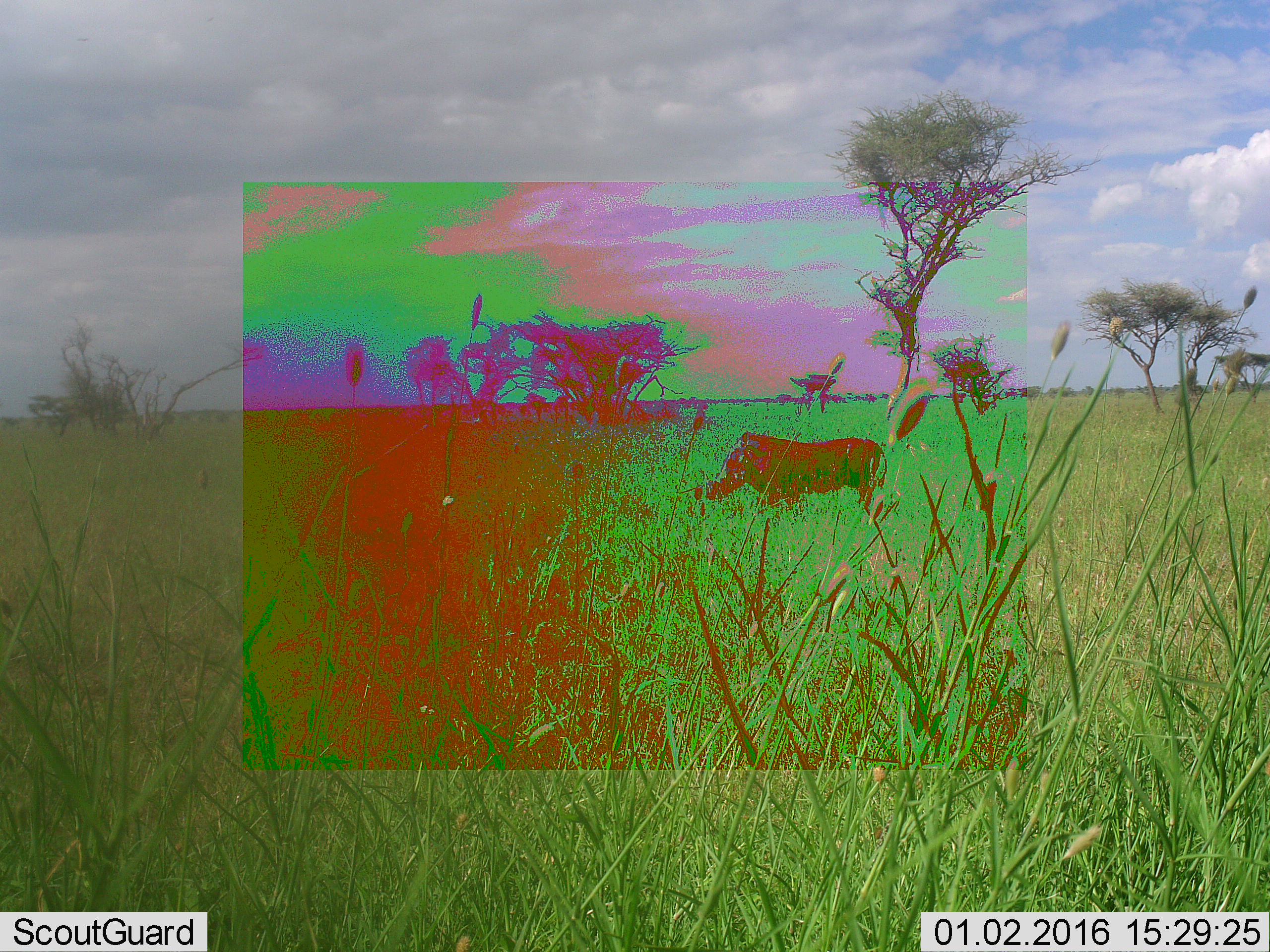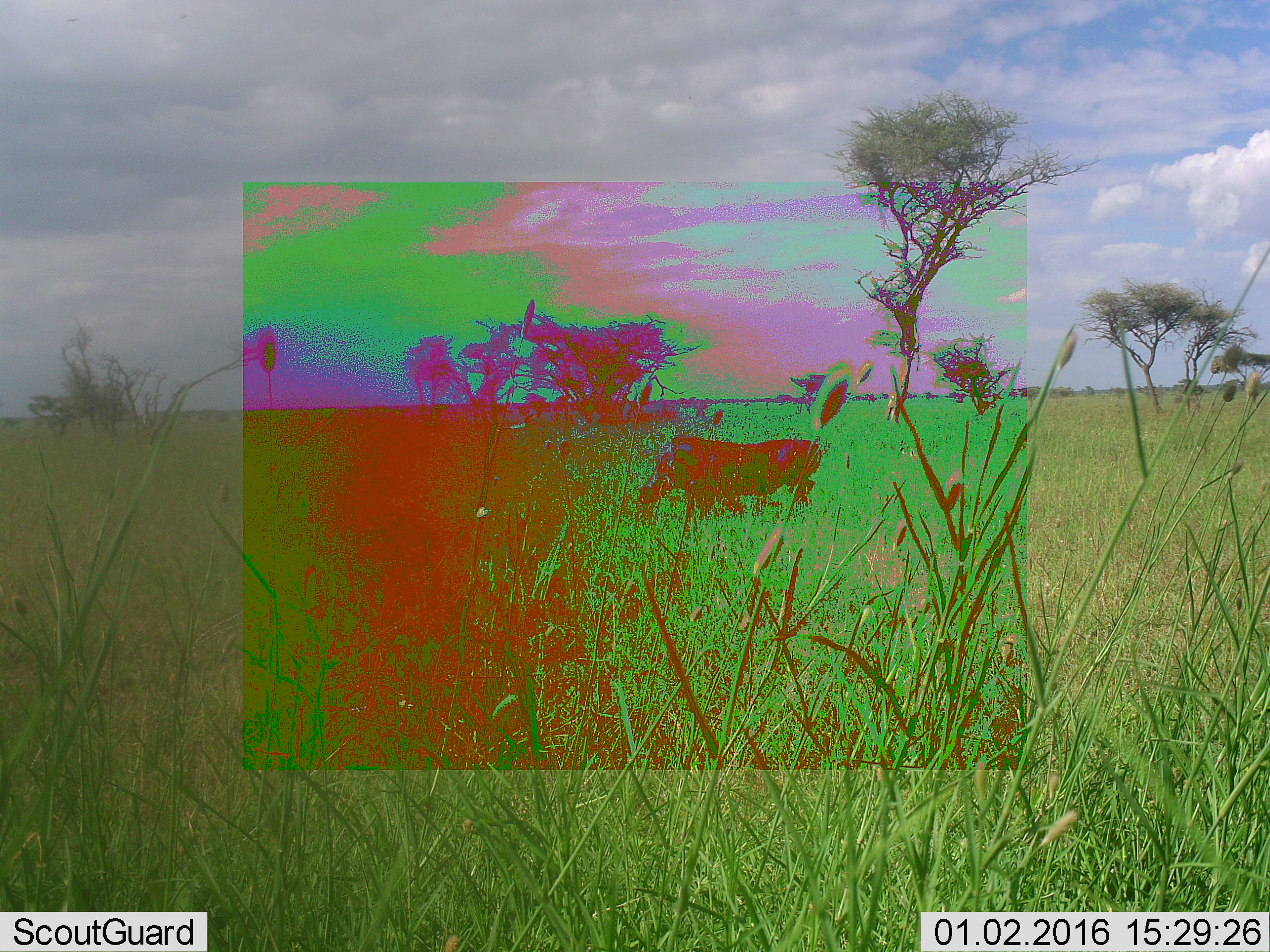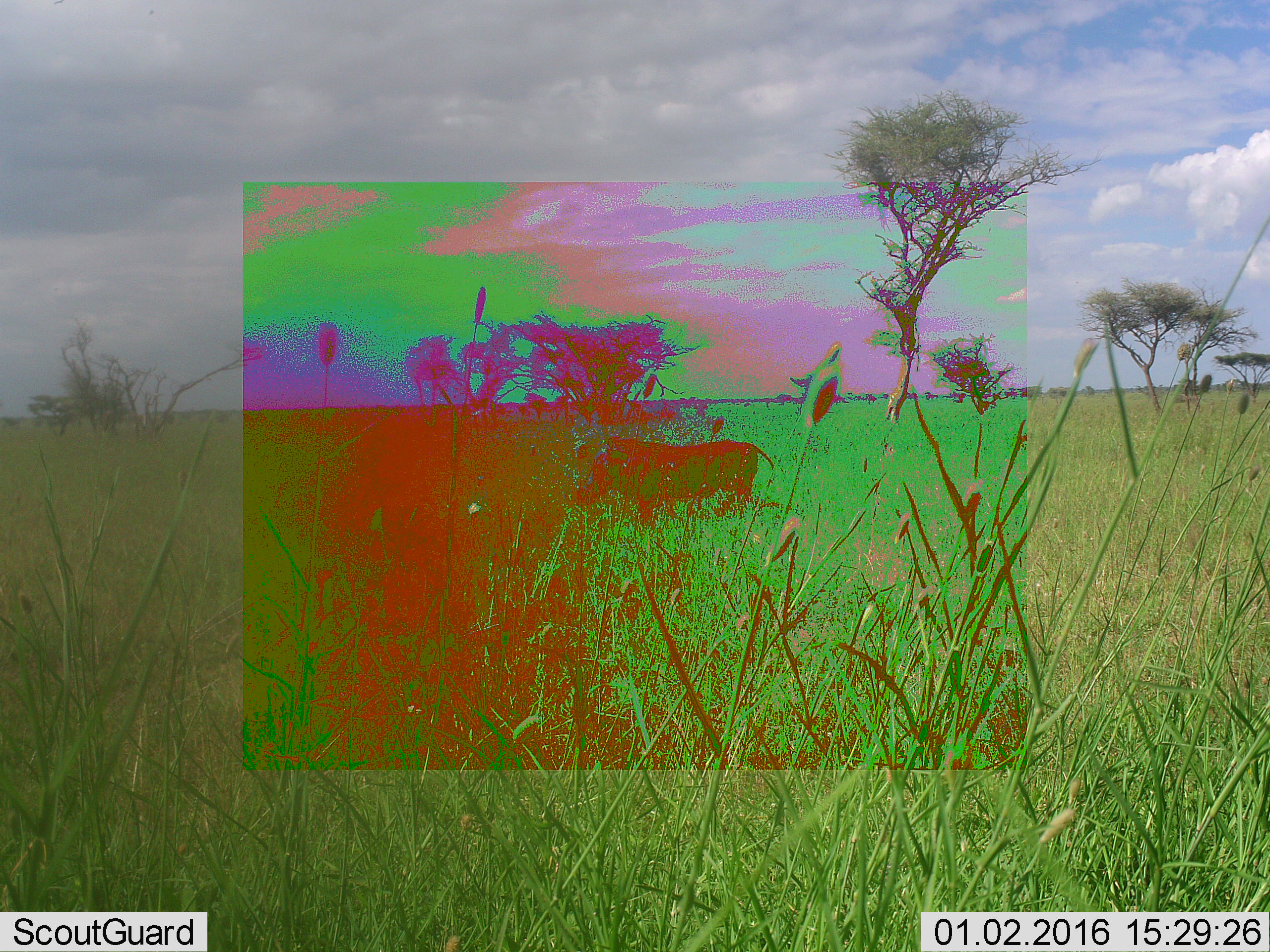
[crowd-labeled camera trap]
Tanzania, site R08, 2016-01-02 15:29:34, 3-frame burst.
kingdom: Animalia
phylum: Chordata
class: Mammalia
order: Artiodactyla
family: Suidae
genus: Phacochoerus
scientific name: Phacochoerus africanus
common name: warthog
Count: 1.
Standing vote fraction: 40%.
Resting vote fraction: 20%.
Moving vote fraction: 40%.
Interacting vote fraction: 0%.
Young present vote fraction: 0%.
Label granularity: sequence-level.